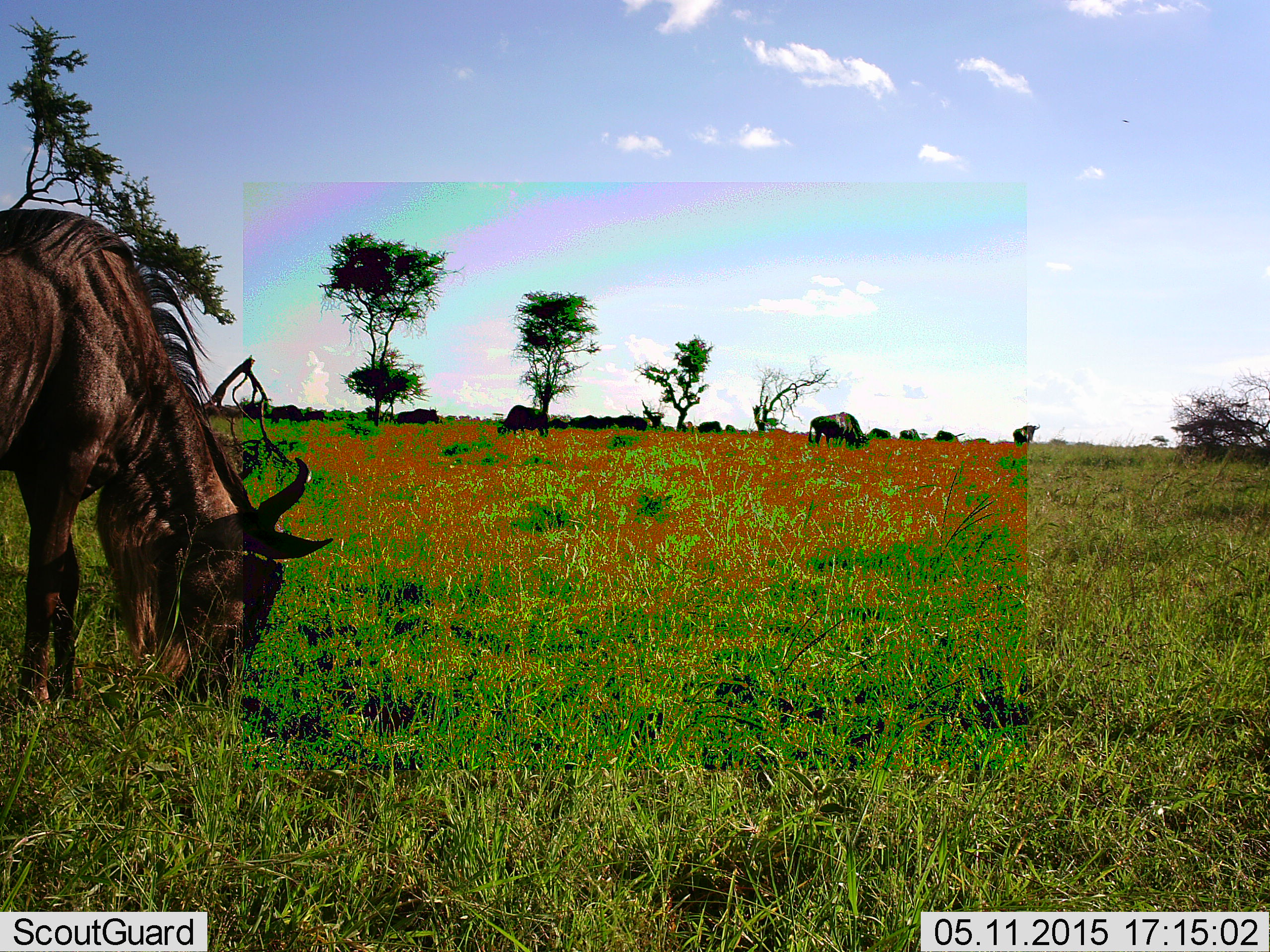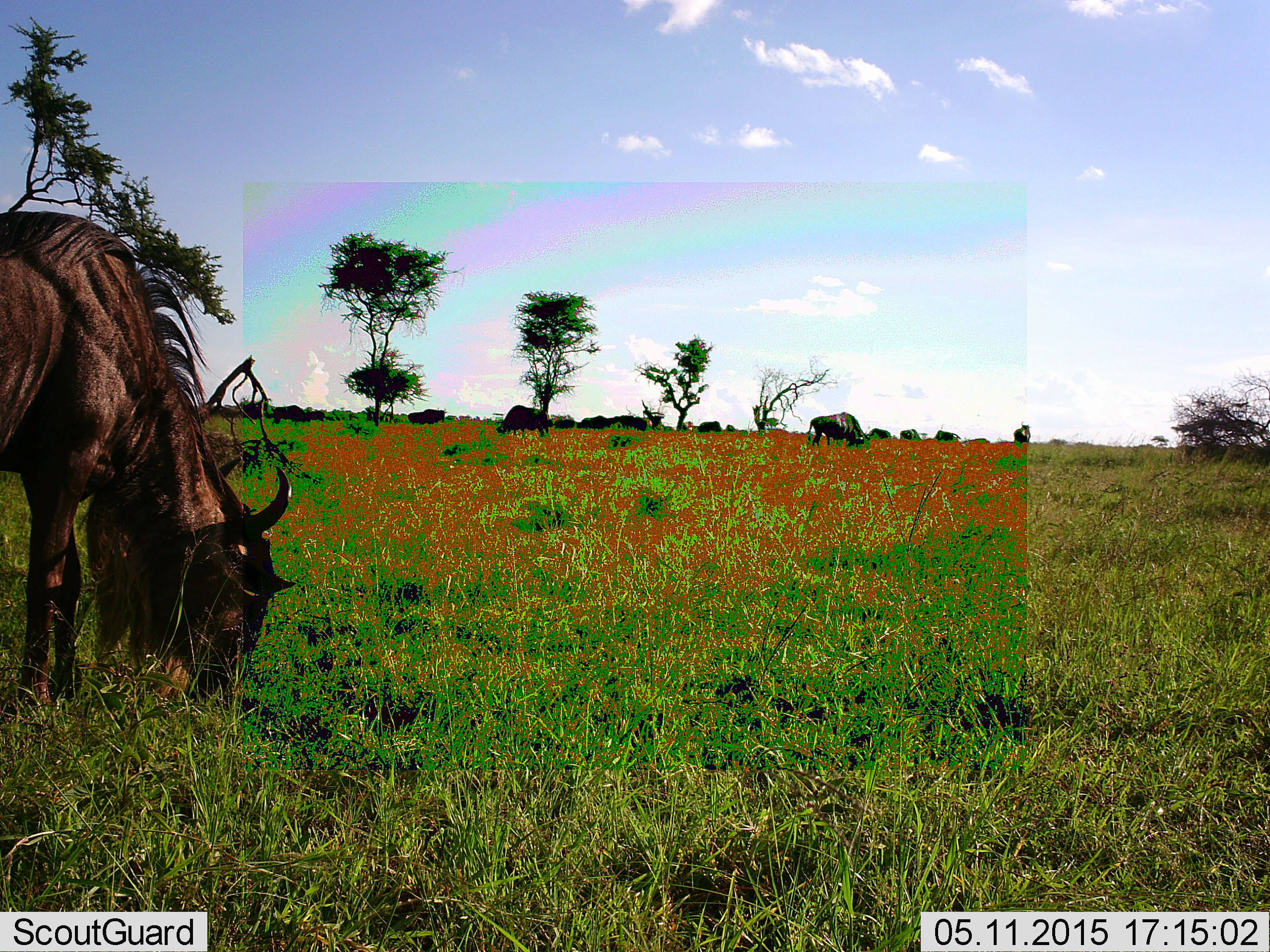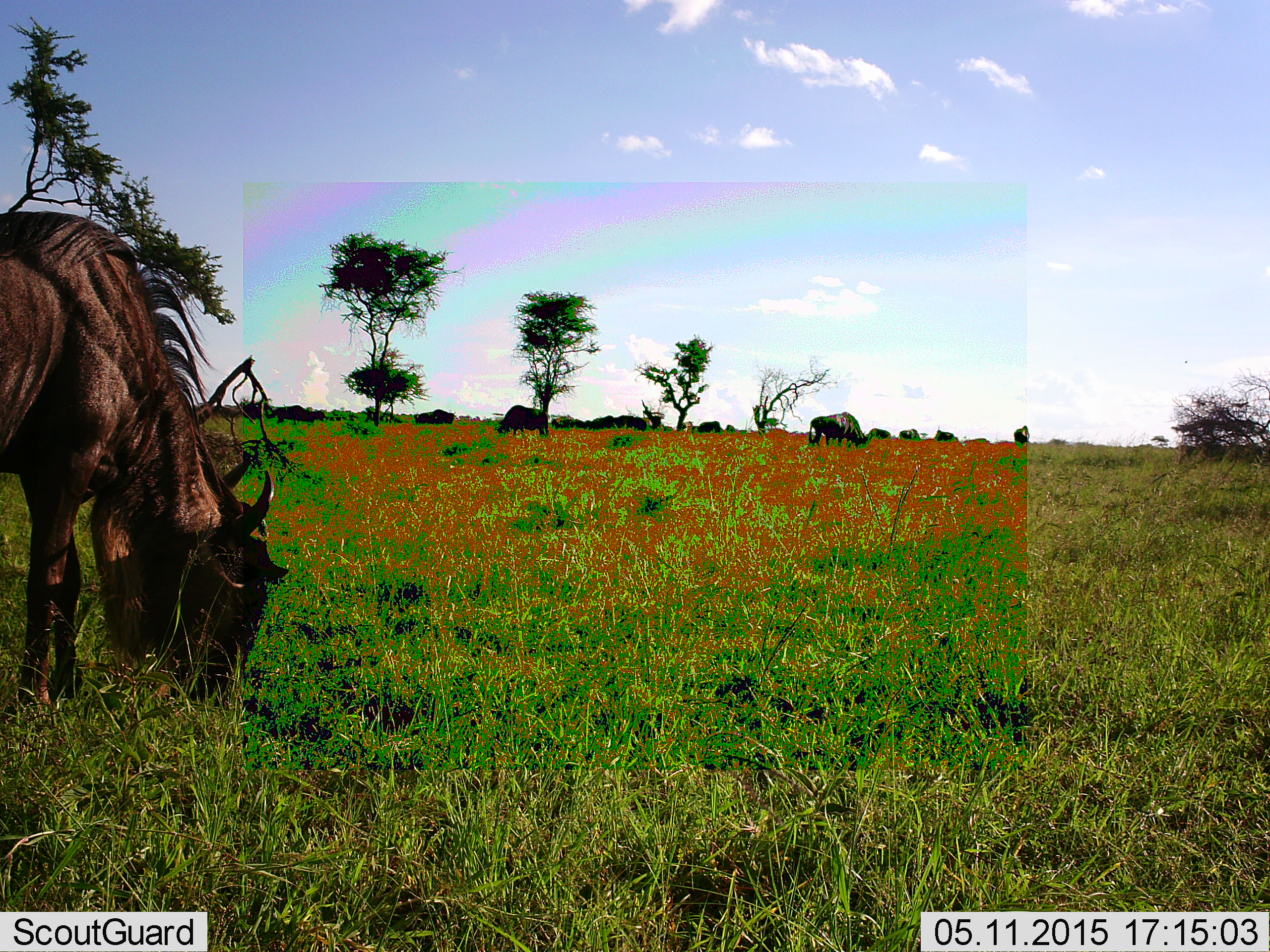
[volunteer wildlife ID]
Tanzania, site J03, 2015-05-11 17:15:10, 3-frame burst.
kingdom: Animalia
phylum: Chordata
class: Mammalia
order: Artiodactyla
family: Bovidae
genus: Connochaetes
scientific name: Connochaetes taurinus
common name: blue wildebeest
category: wildebeest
Wildebeest (blue wildebeest) (Connochaetes taurinus), count 11-50. Behavior (volunteer vote fractions): standing 60%, resting 0%, moving 10%, interacting 0%. Young present (vote fraction): 0%. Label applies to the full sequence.